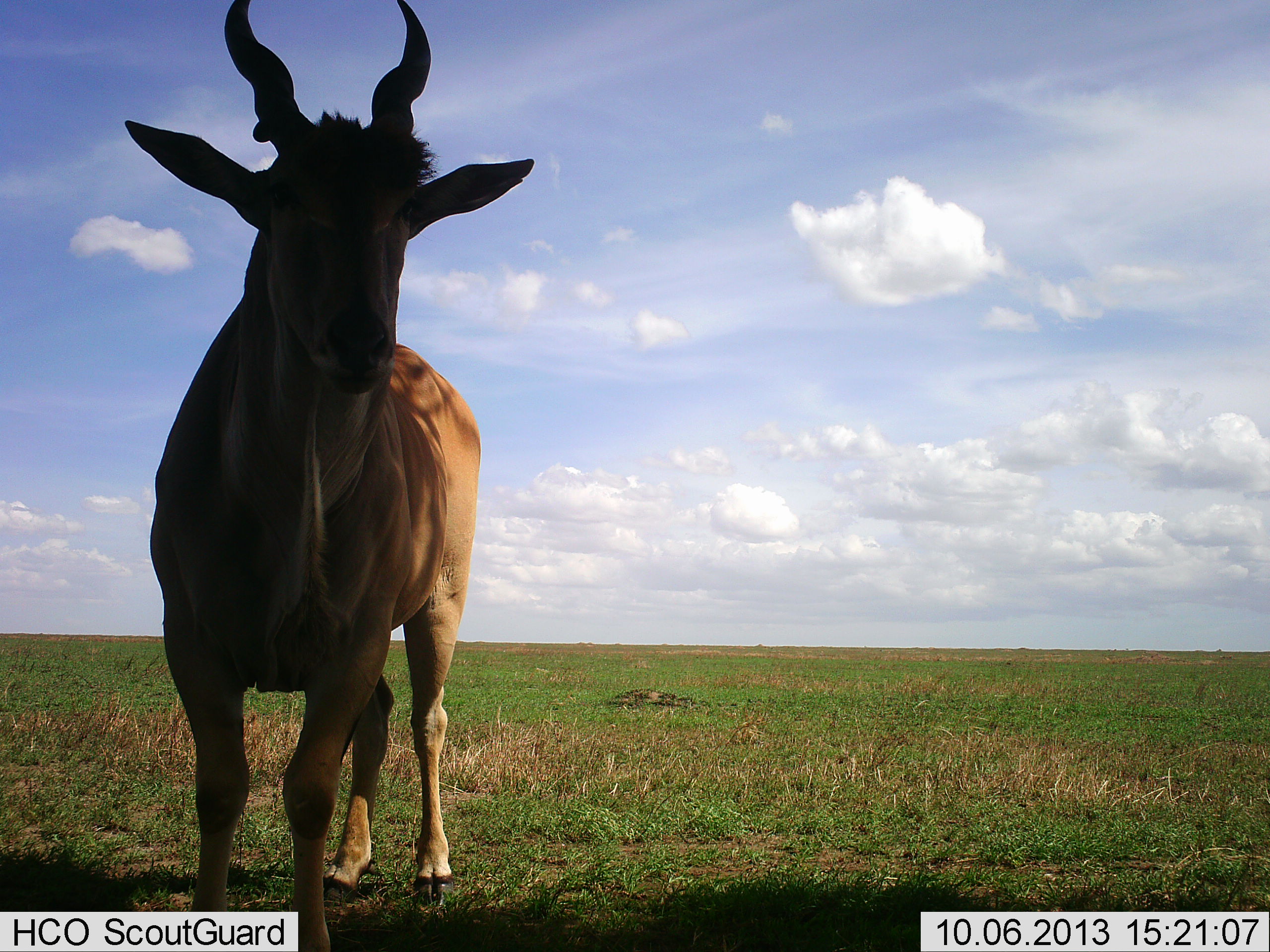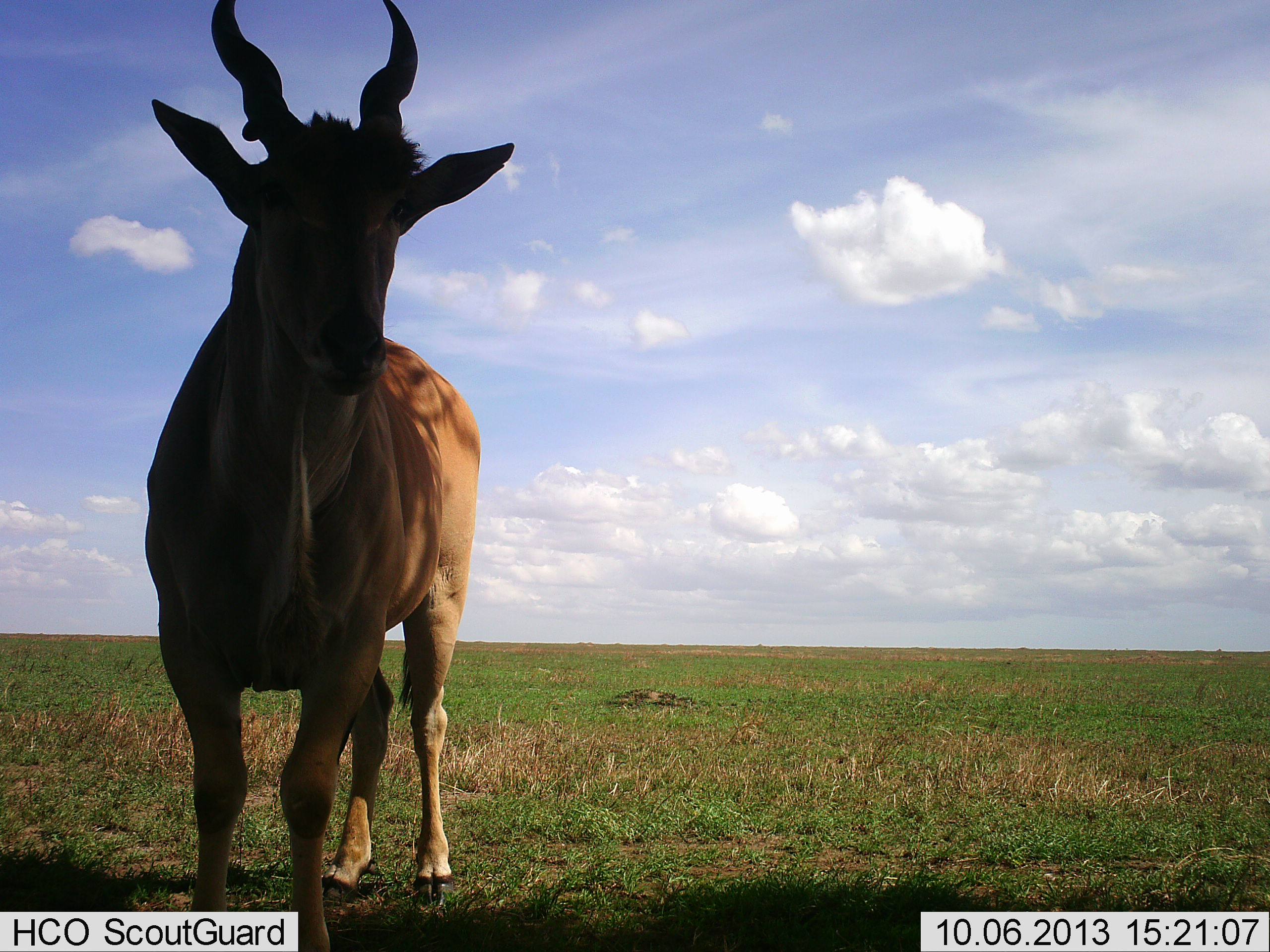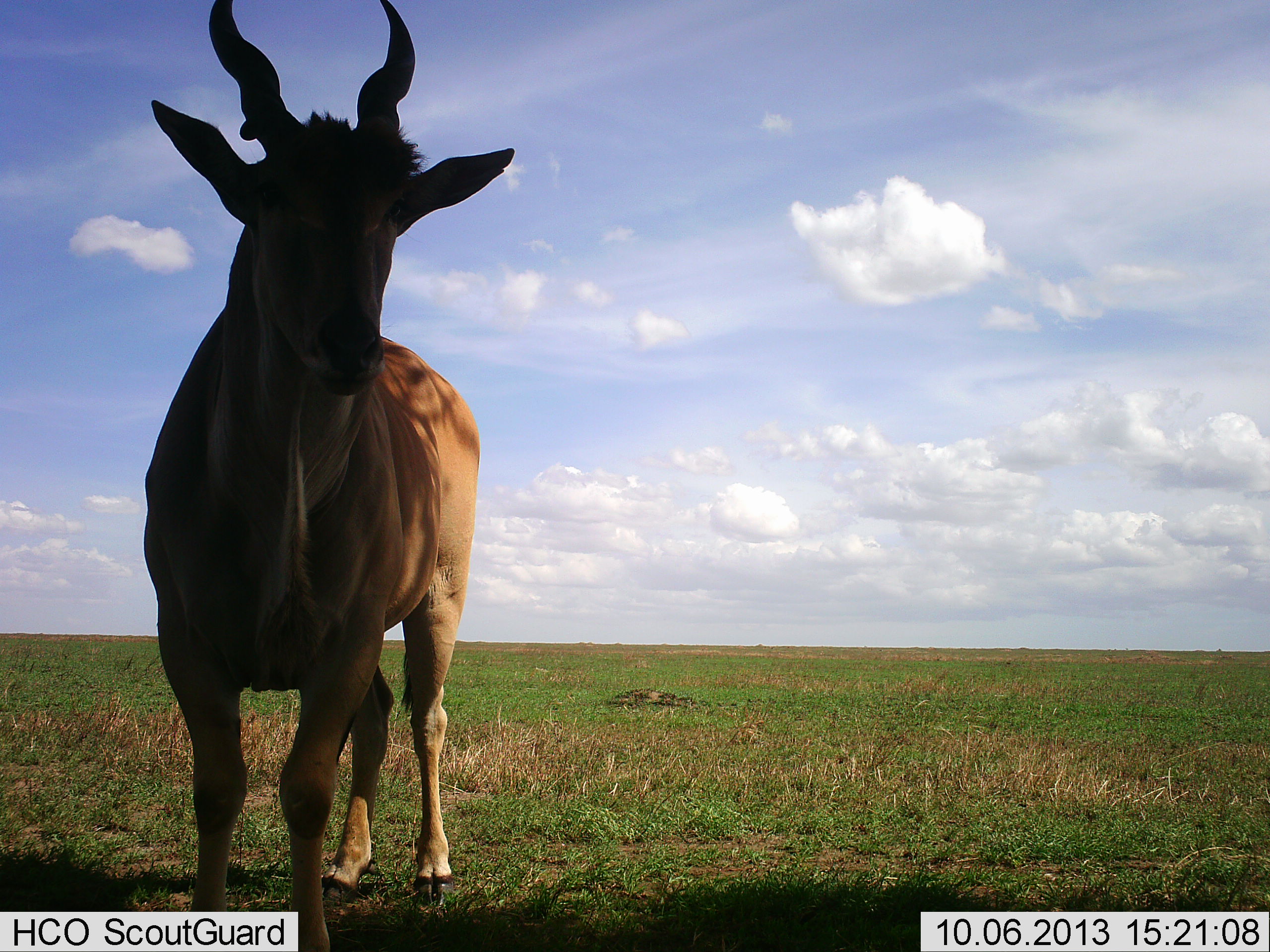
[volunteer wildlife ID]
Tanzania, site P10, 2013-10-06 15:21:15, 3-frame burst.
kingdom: Animalia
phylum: Chordata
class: Mammalia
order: Artiodactyla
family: Bovidae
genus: Tragelaphus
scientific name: Tragelaphus oryx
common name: eland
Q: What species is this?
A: Eland (Tragelaphus oryx).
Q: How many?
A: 1.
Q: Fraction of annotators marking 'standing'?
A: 100%.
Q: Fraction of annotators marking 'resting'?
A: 0%.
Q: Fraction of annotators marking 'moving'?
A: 0%.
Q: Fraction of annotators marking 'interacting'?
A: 0%.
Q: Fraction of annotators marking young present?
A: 0%.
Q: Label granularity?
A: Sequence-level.